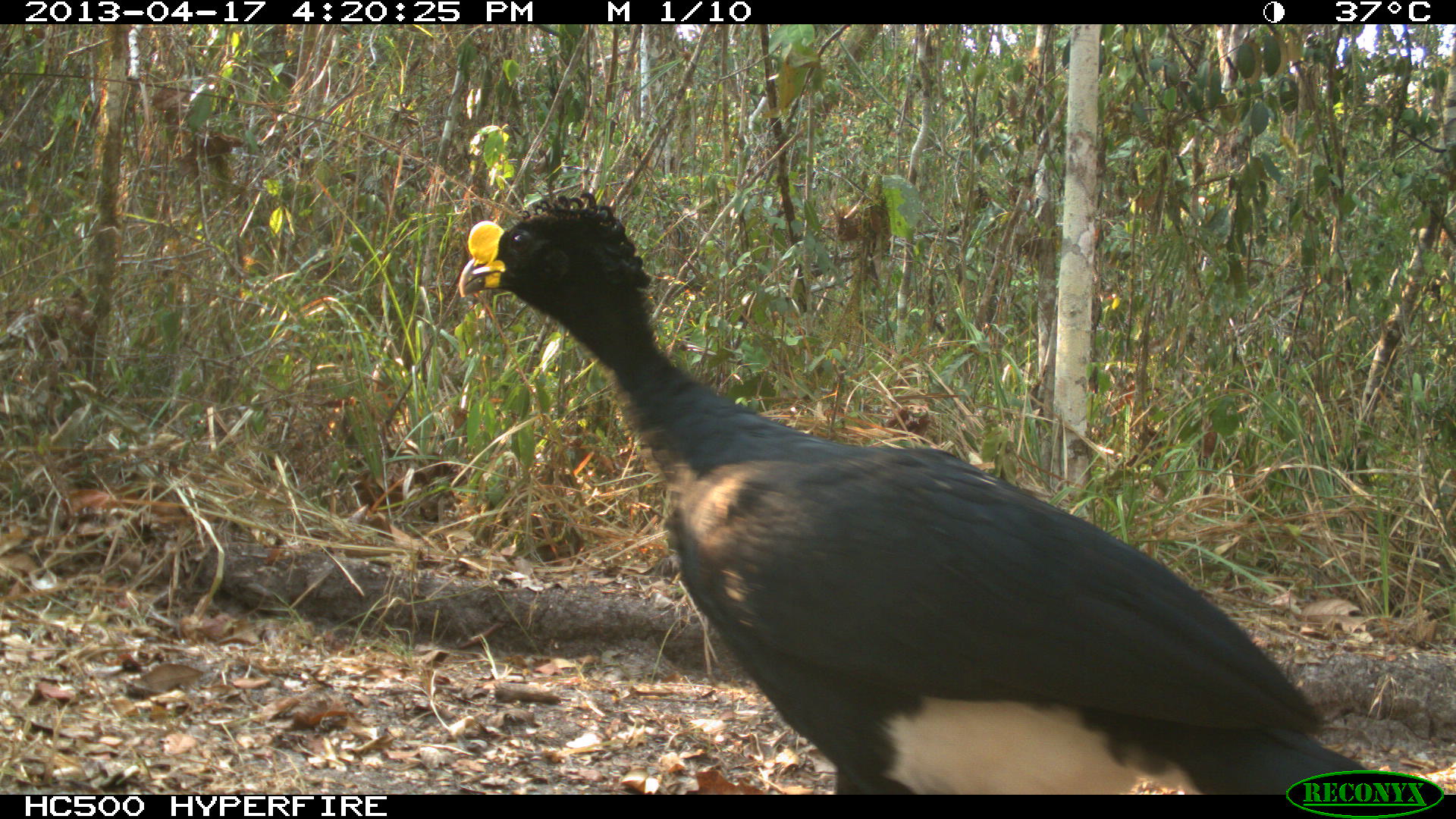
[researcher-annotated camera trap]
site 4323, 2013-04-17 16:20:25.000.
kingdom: Animalia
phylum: Chordata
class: Aves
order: Galliformes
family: Cracidae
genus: Crax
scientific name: Crax rubra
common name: great curassow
Crax rubra (great curassow), count 1, sex male.